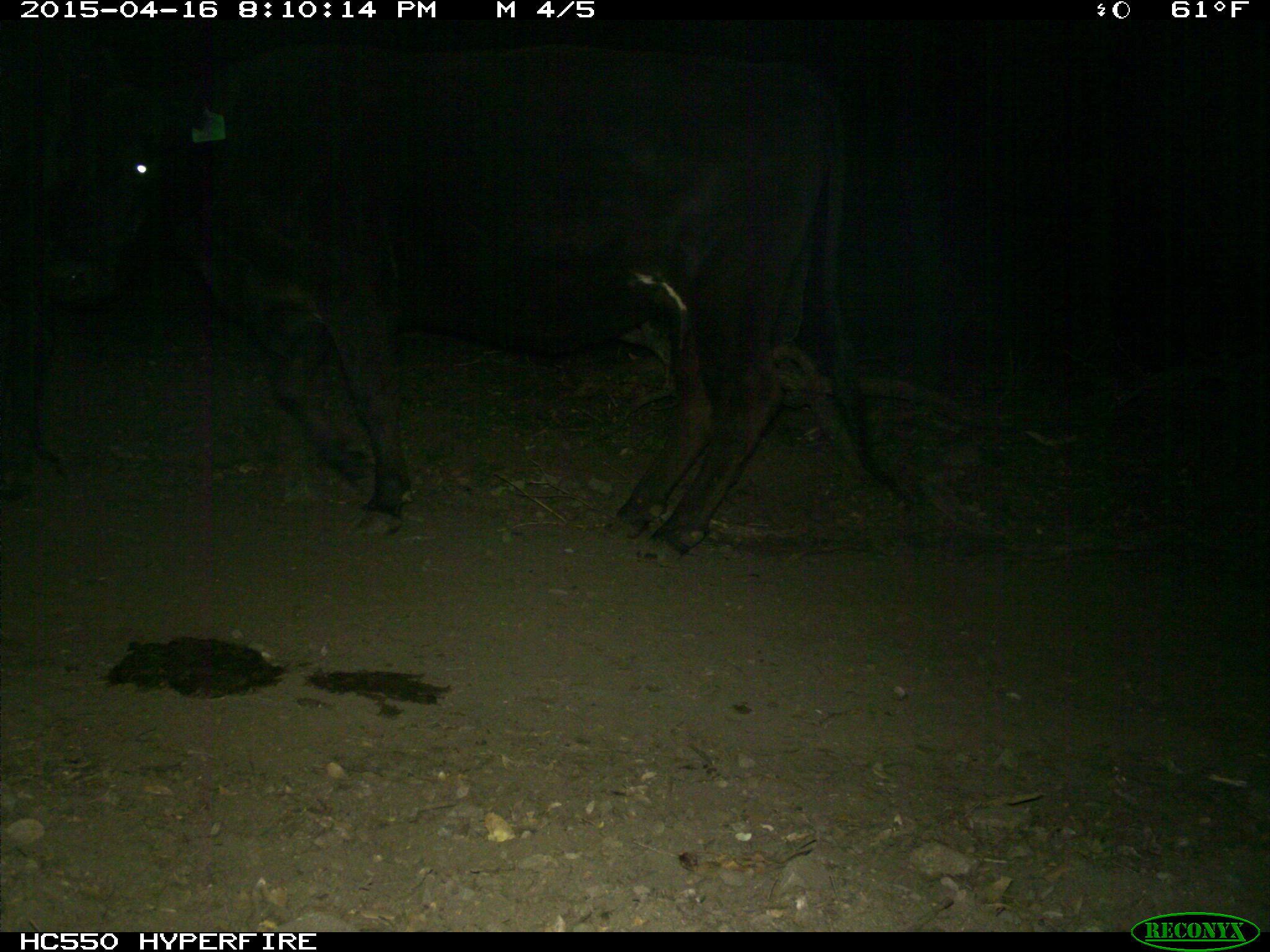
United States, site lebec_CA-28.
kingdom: Animalia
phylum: Chordata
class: Mammalia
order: Artiodactyla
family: Bovidae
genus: Bos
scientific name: Bos taurus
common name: domestic cow